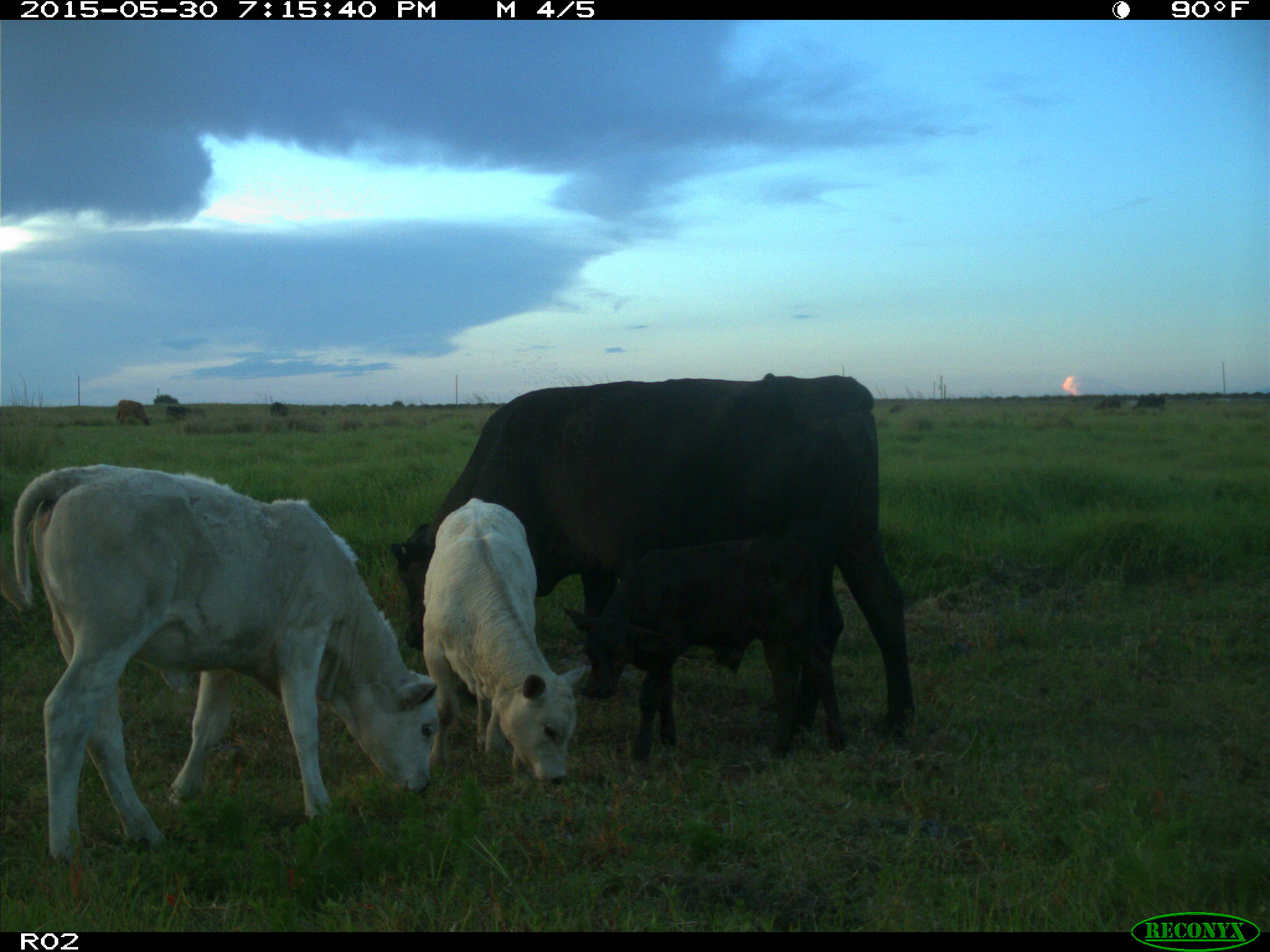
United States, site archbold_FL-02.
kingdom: Animalia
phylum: Chordata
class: Mammalia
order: Artiodactyla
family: Bovidae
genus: Bos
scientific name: Bos taurus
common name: domestic cow